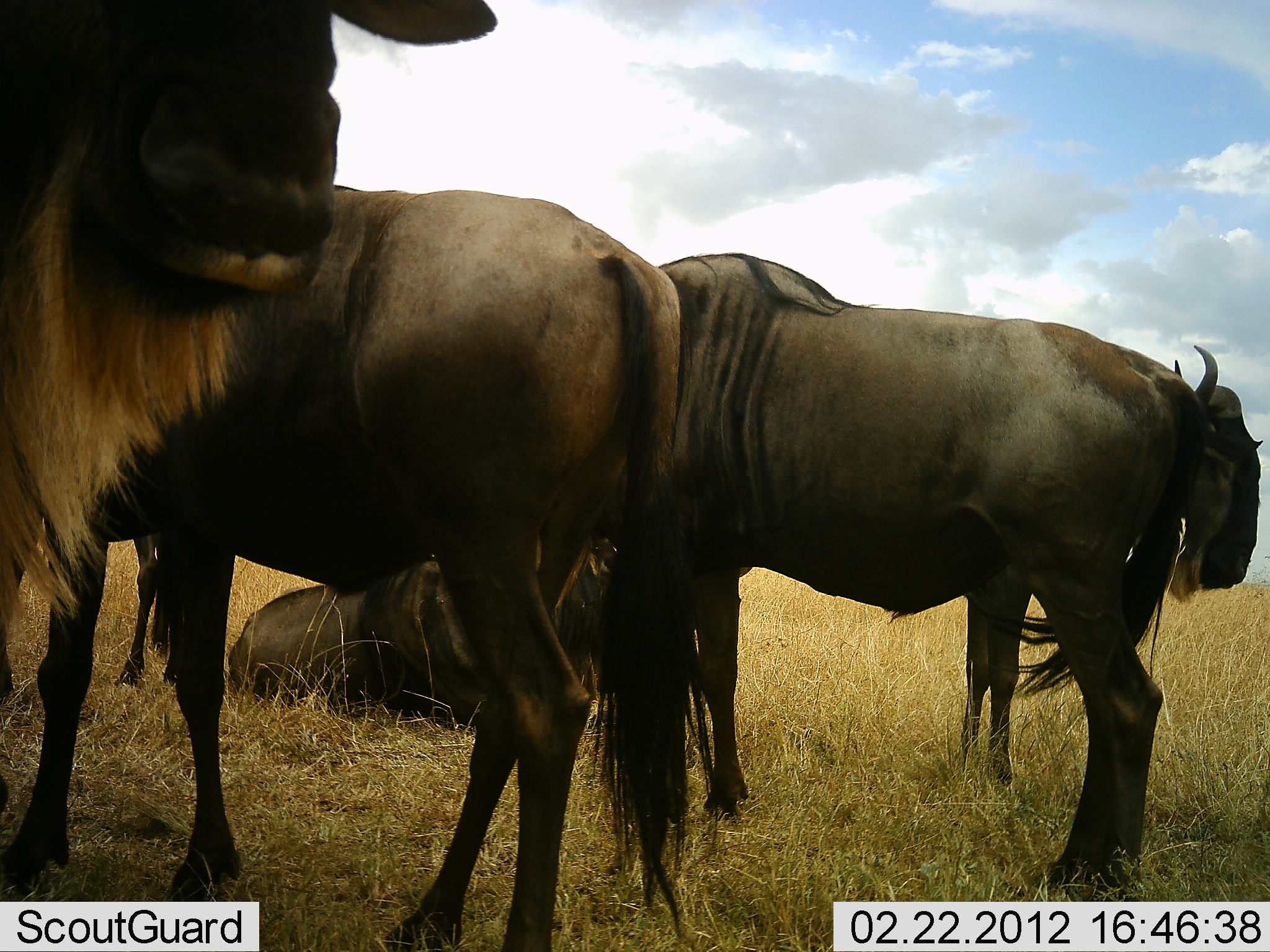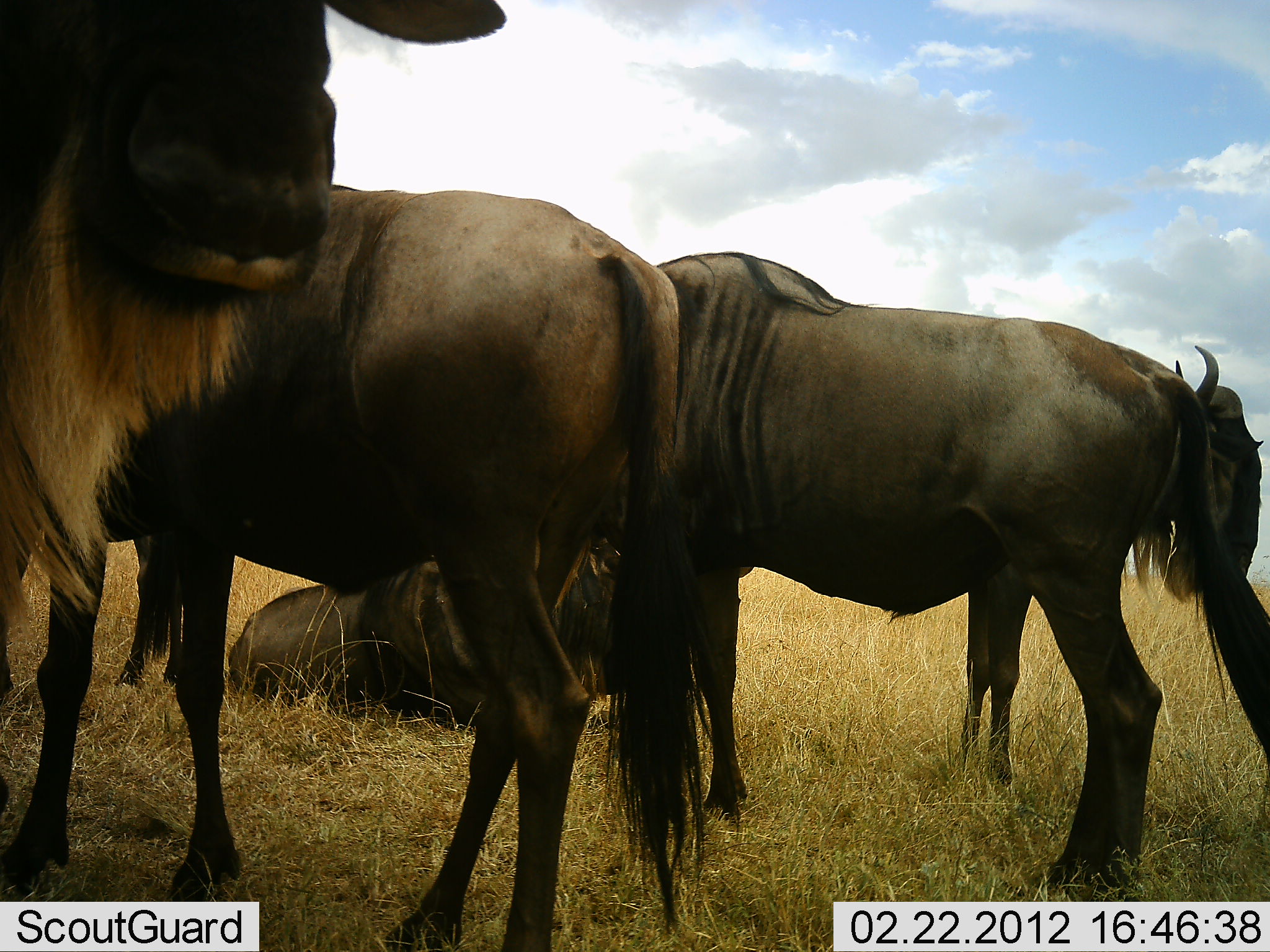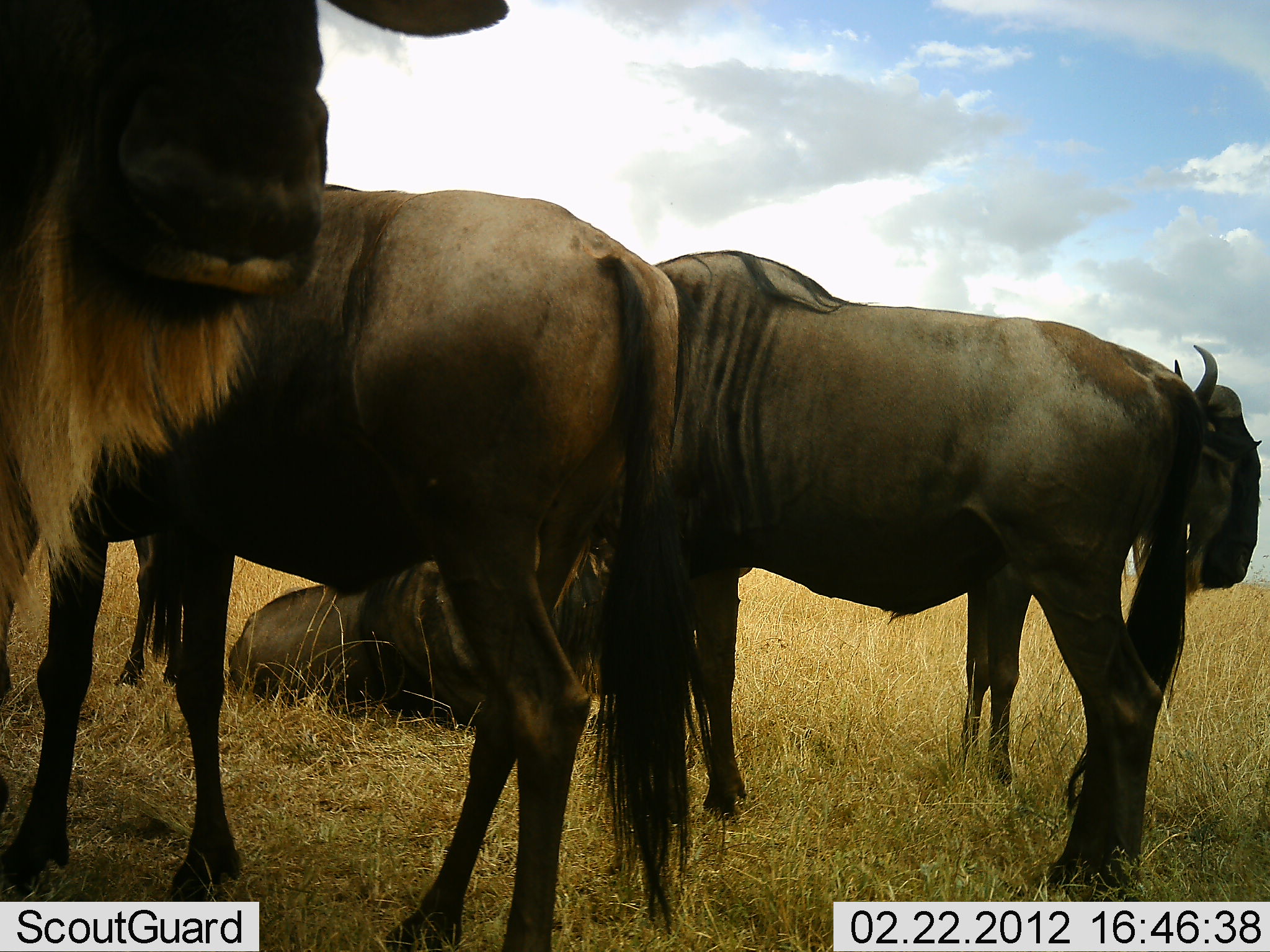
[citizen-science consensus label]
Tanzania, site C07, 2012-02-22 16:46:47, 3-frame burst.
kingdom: Animalia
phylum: Chordata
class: Mammalia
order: Artiodactyla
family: Bovidae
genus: Connochaetes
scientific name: Connochaetes taurinus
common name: blue wildebeest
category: wildebeest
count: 5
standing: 85%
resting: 92%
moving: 8%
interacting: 8%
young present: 0%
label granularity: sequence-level